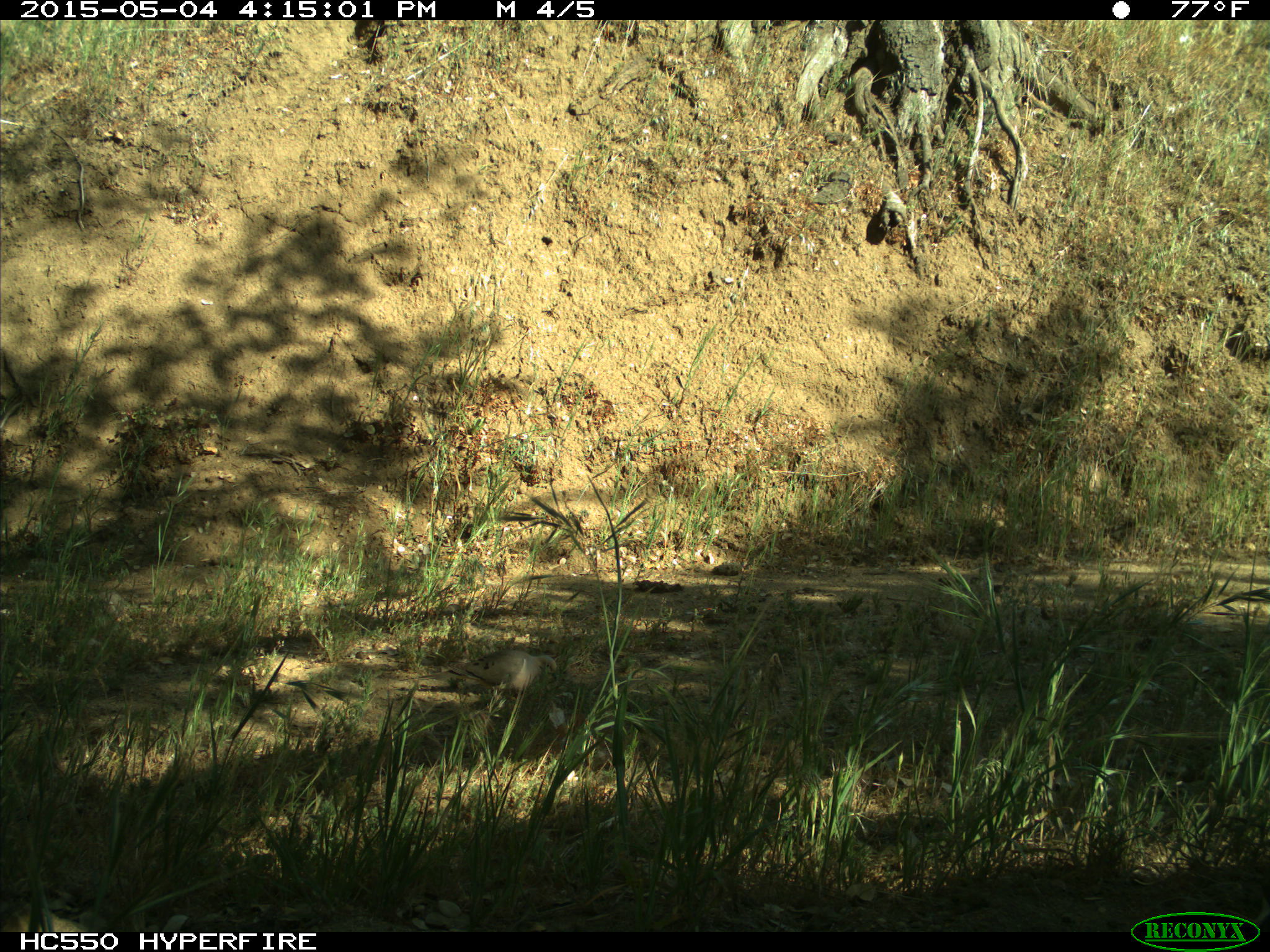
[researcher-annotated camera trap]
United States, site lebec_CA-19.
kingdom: Animalia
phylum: Chordata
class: Aves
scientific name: Aves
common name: birds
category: unidentified bird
Unidentified bird (birds) (Aves).